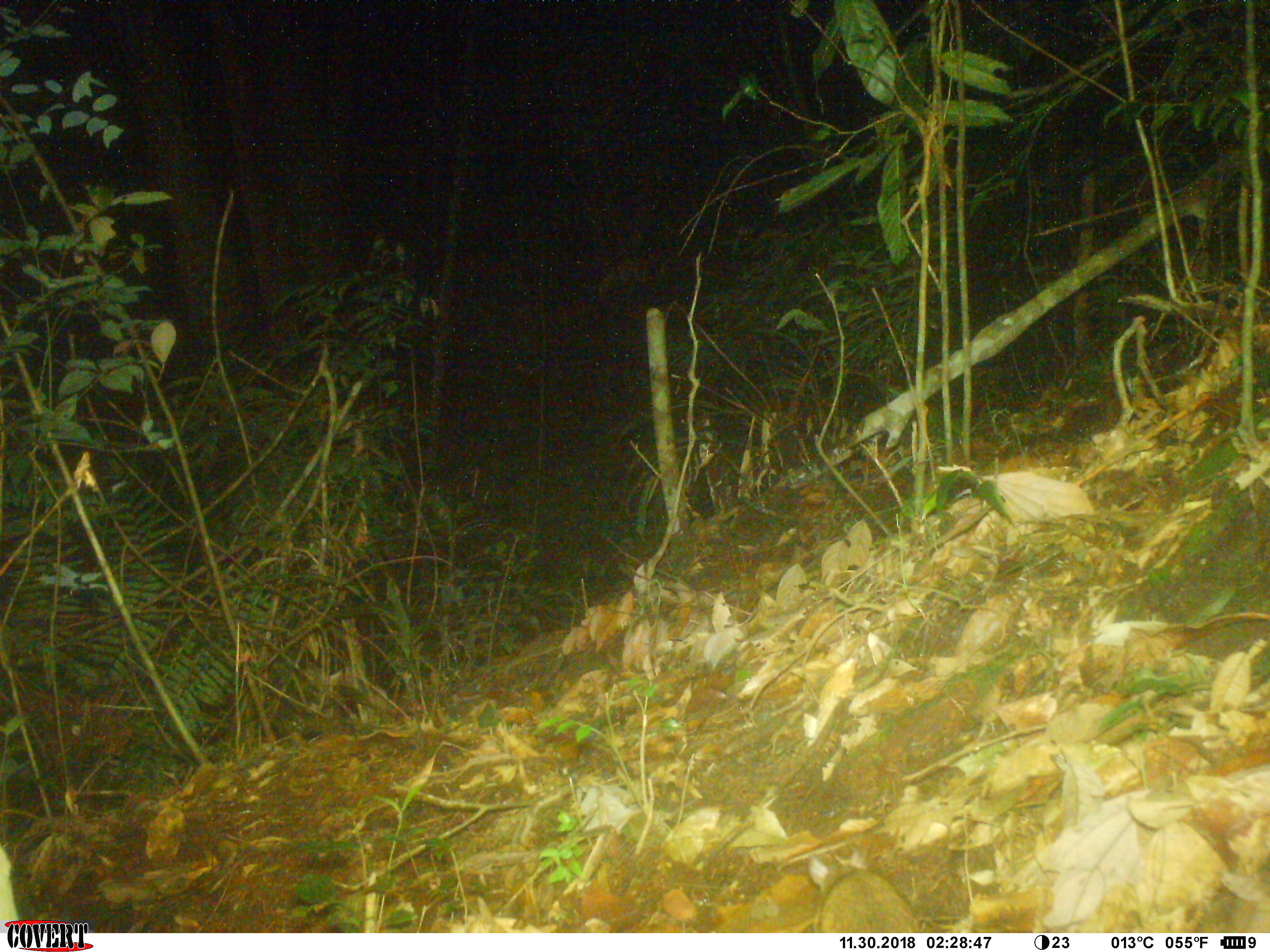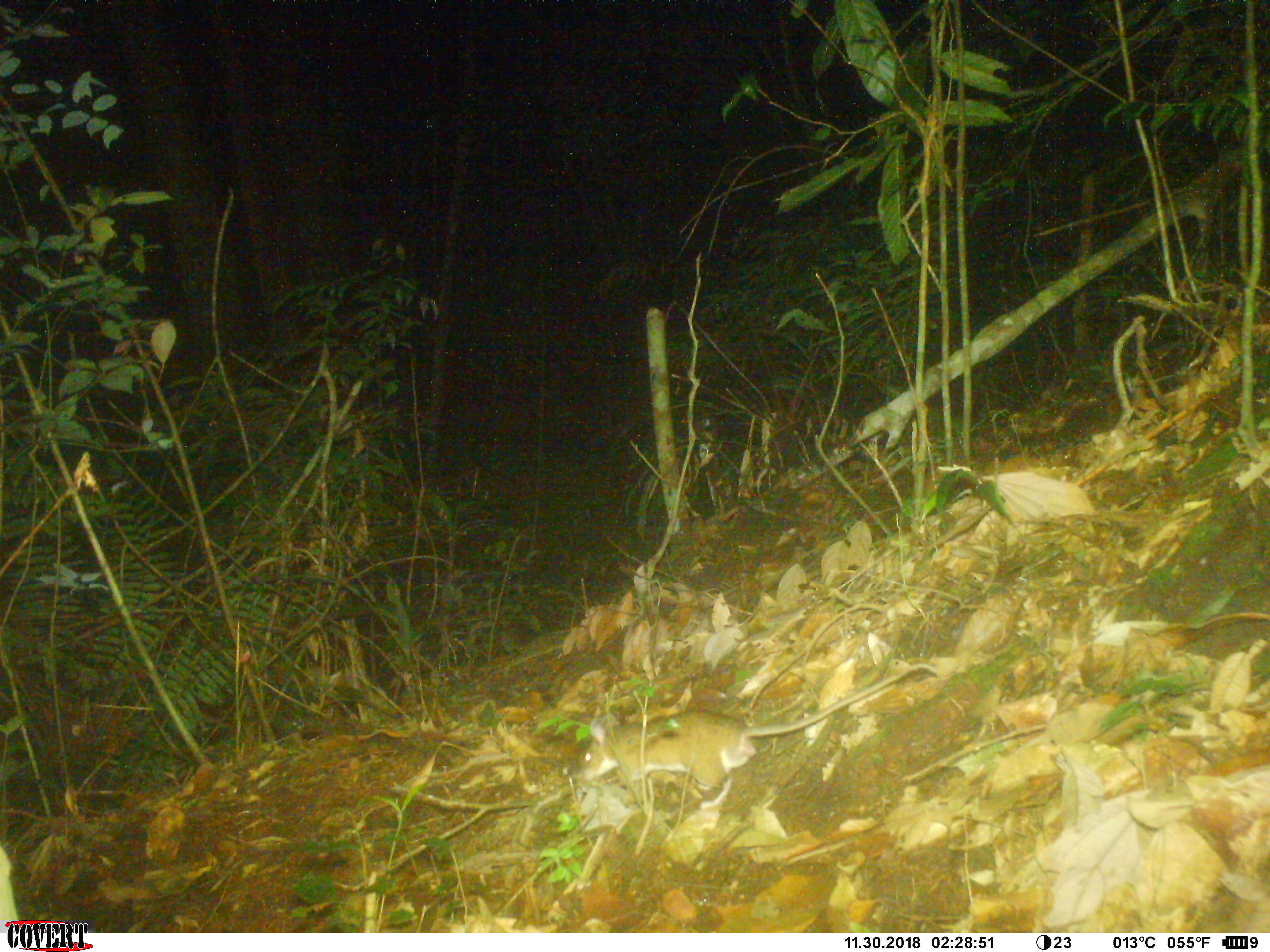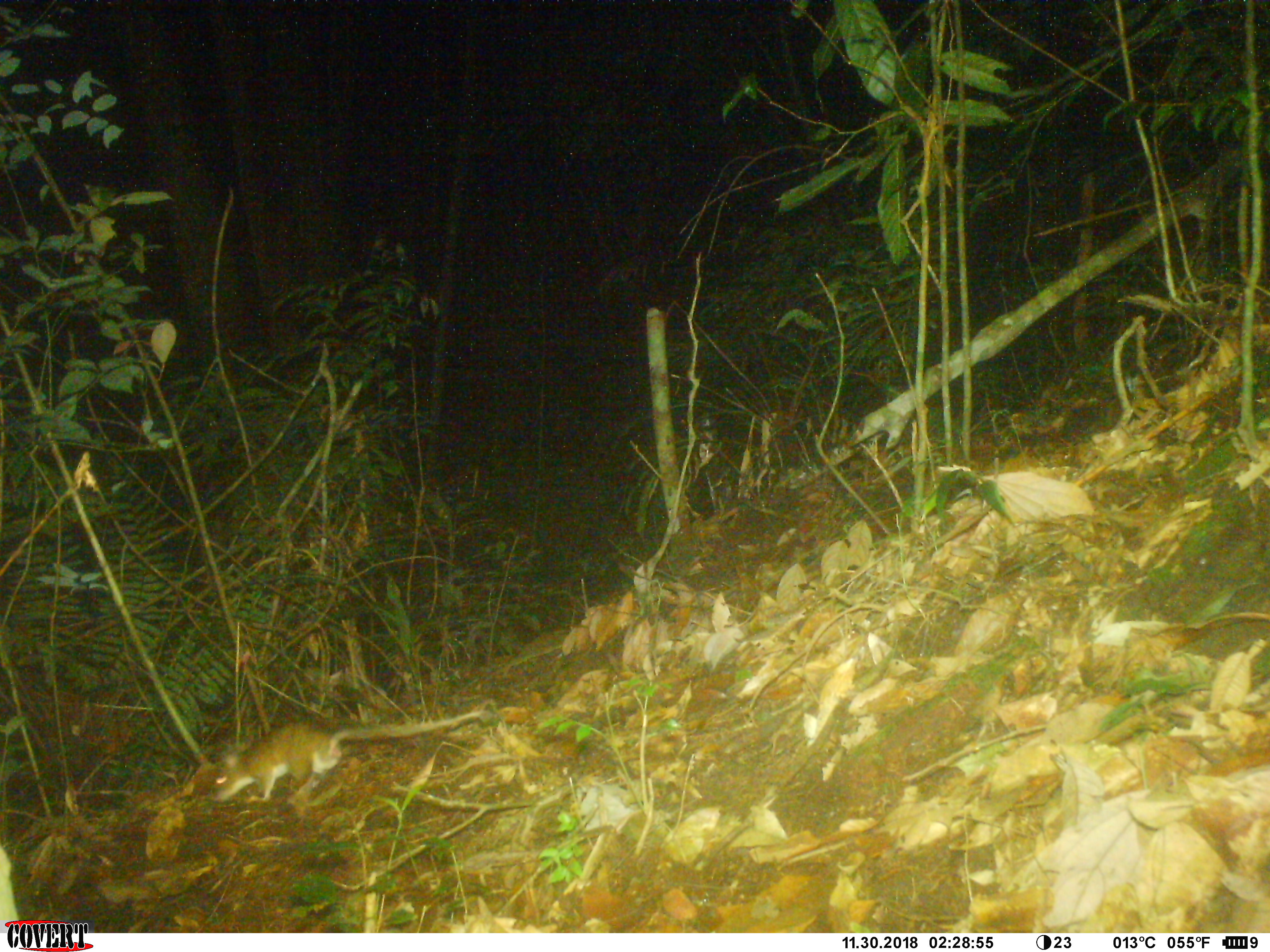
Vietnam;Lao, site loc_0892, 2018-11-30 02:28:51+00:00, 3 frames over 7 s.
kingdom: Animalia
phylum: Chordata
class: Mammalia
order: Rodentia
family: Muridae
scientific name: Muridae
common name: old-world mice and rats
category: unidentified murid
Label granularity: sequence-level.